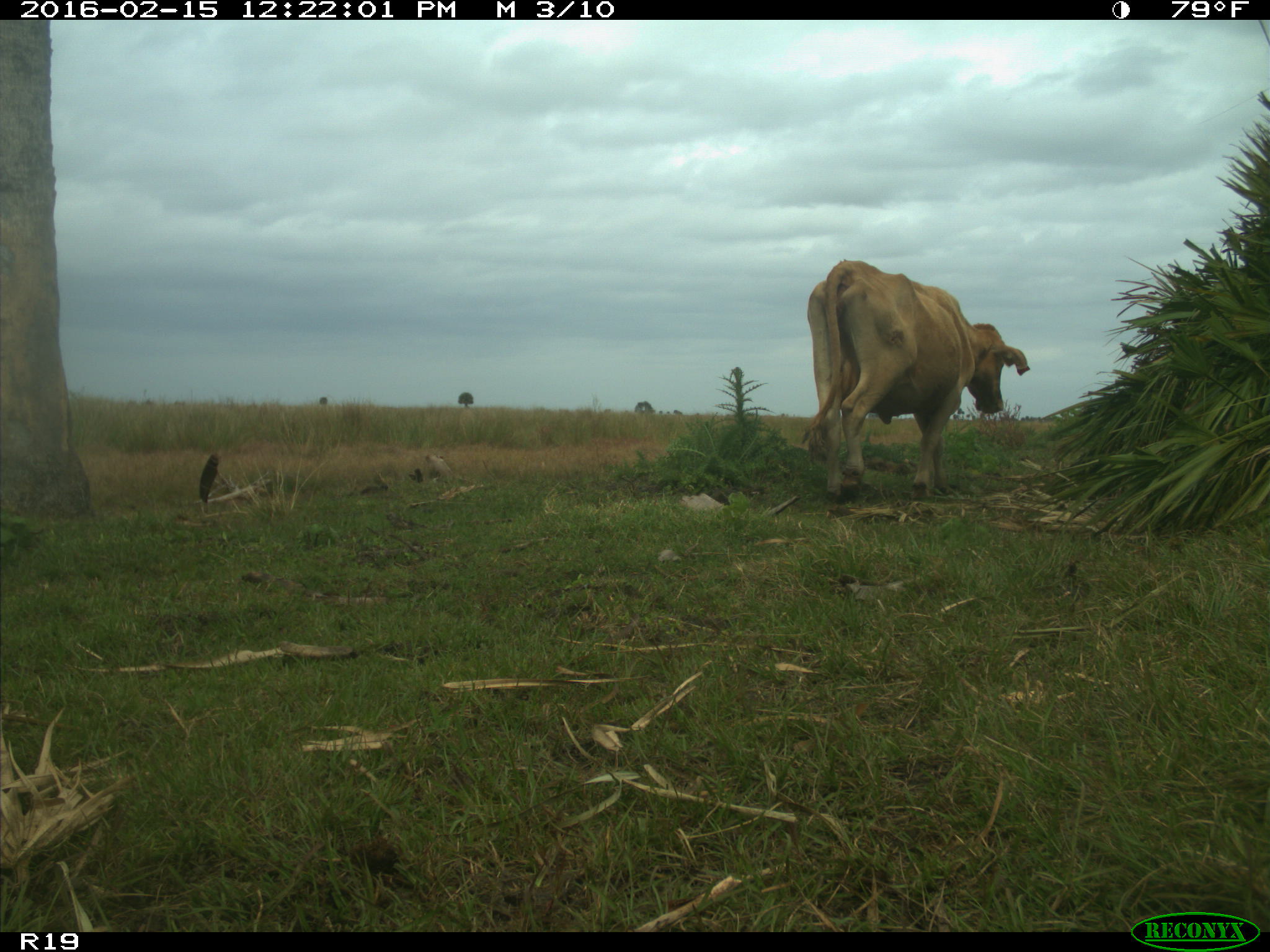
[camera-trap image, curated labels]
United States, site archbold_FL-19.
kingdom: Animalia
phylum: Chordata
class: Mammalia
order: Artiodactyla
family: Bovidae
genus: Bos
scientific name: Bos taurus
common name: domestic cow